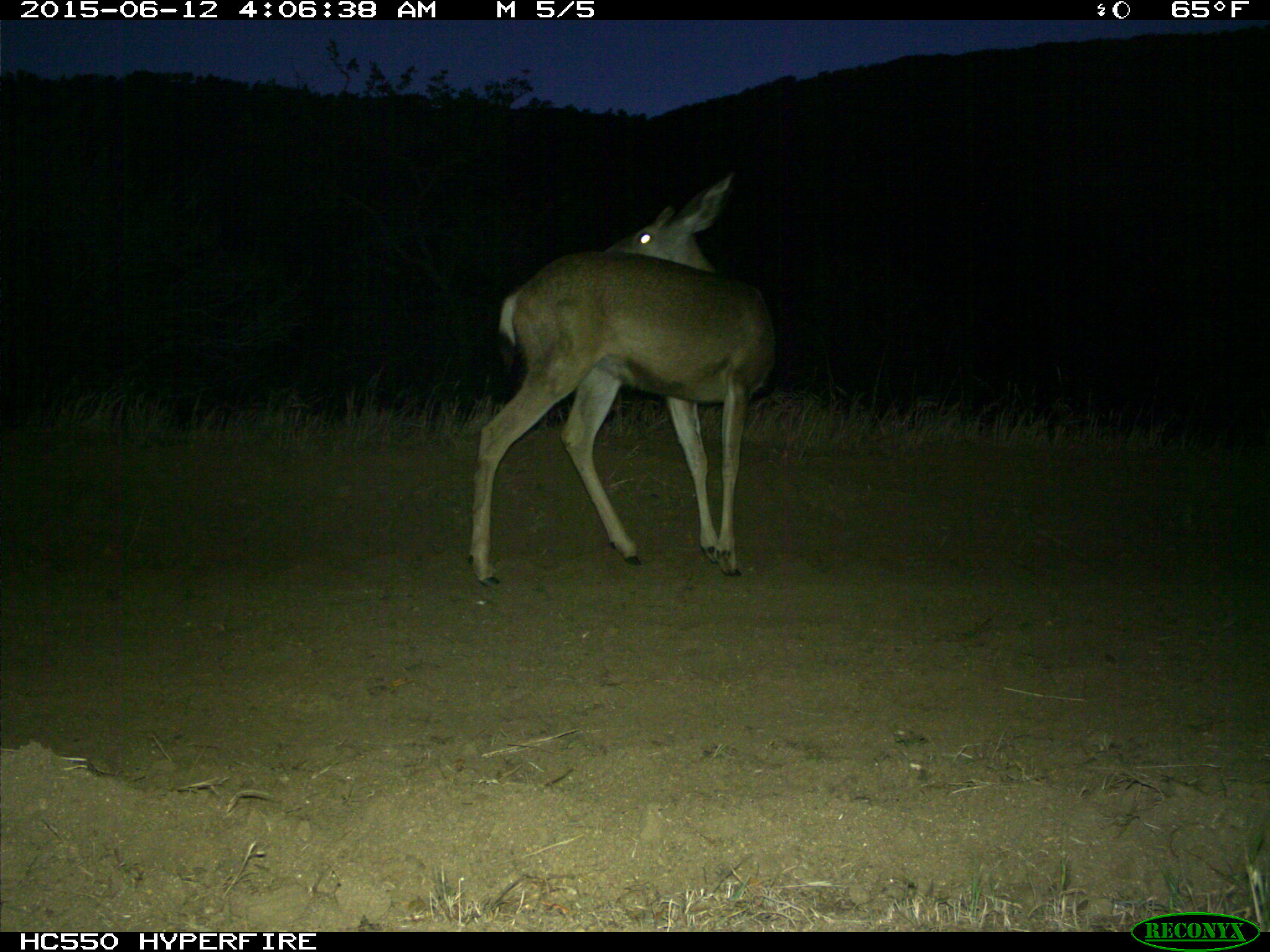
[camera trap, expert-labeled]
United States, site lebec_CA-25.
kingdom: Animalia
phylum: Chordata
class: Mammalia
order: Artiodactyla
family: Cervidae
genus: Odocoileus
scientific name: Odocoileus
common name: deer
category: unidentified deer